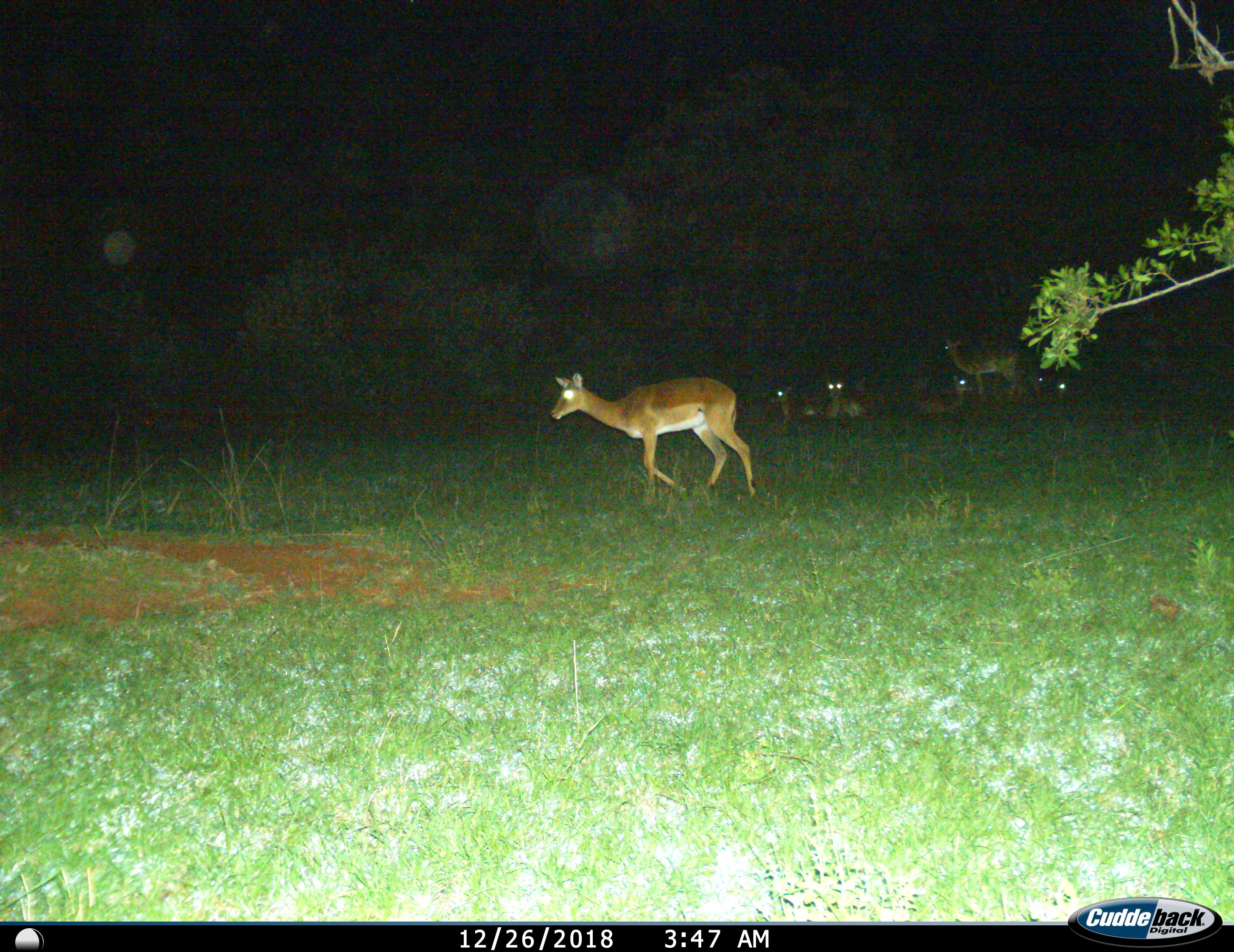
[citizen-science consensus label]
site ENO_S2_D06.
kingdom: Animalia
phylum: Chordata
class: Mammalia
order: Artiodactyla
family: Bovidae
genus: Aepyceros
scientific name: Aepyceros melampus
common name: impala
Impala (Aepyceros melampus), count 7. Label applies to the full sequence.